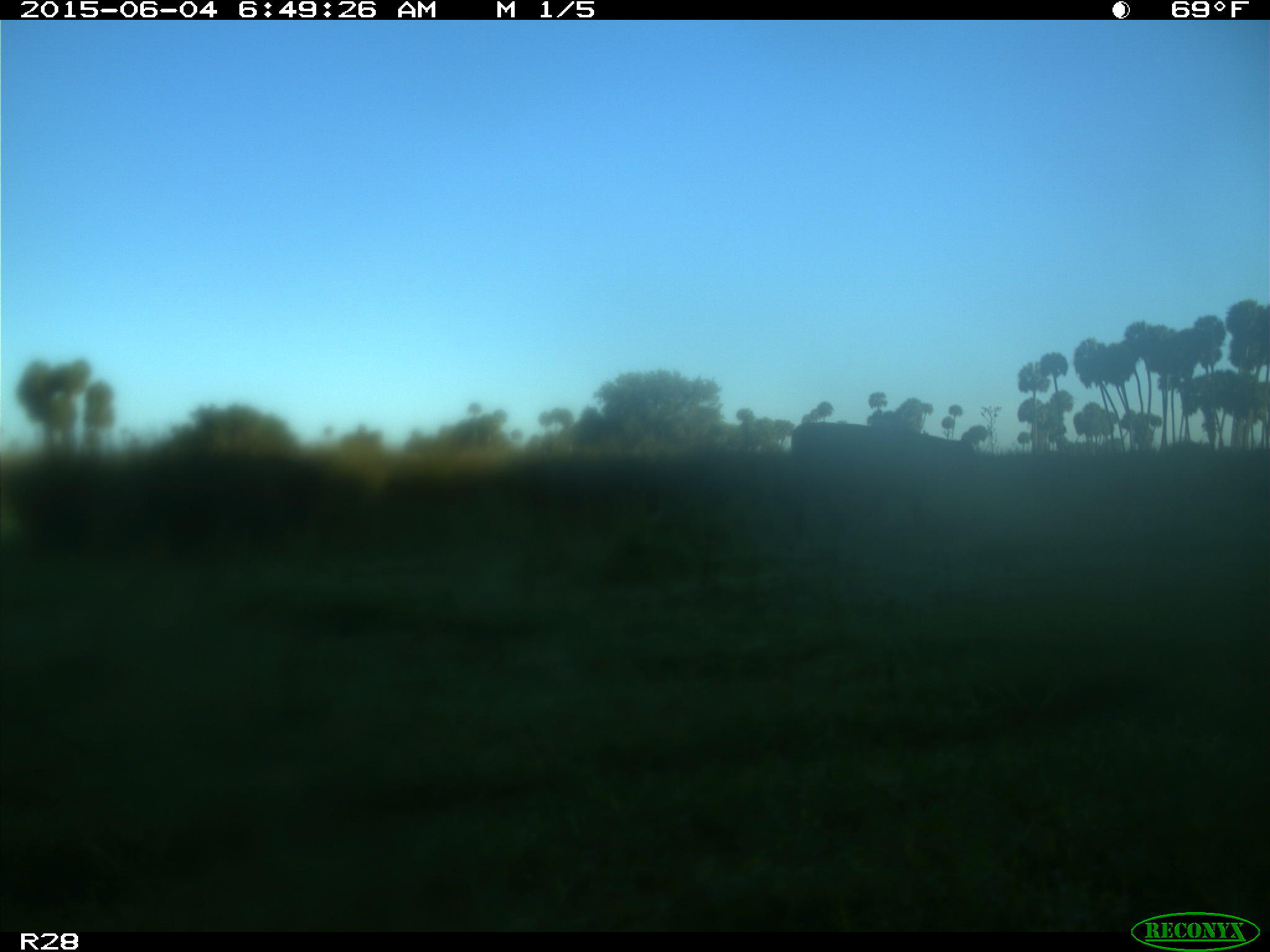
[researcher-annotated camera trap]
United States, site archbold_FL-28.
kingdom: Animalia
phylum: Chordata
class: Mammalia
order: Artiodactyla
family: Bovidae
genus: Bos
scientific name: Bos taurus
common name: domestic cow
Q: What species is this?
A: Bos taurus (domestic cow).